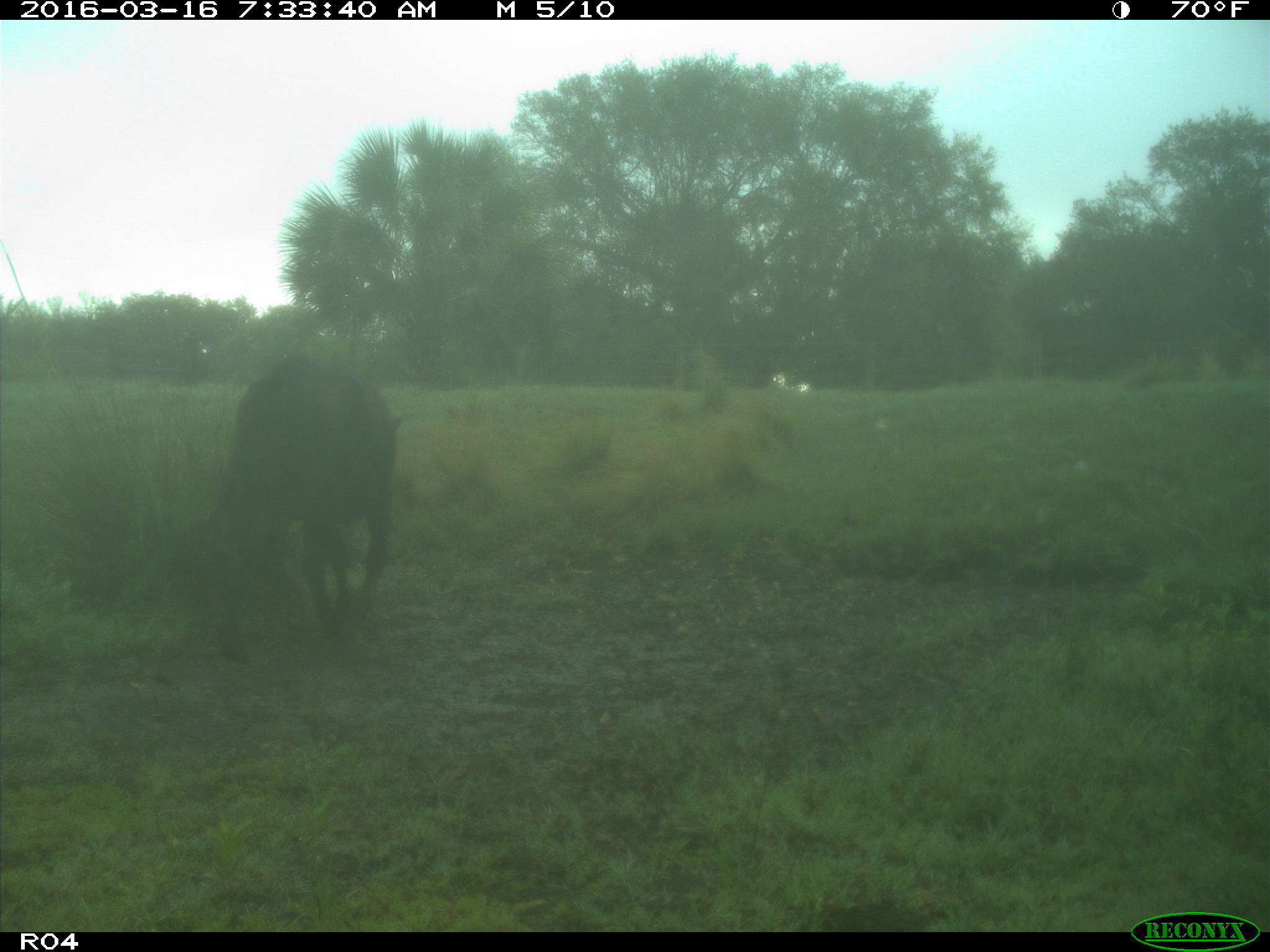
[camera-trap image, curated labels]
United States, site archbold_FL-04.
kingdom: Animalia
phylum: Chordata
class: Mammalia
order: Artiodactyla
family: Bovidae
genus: Bos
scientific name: Bos taurus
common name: domestic cow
Bos taurus (domestic cow).